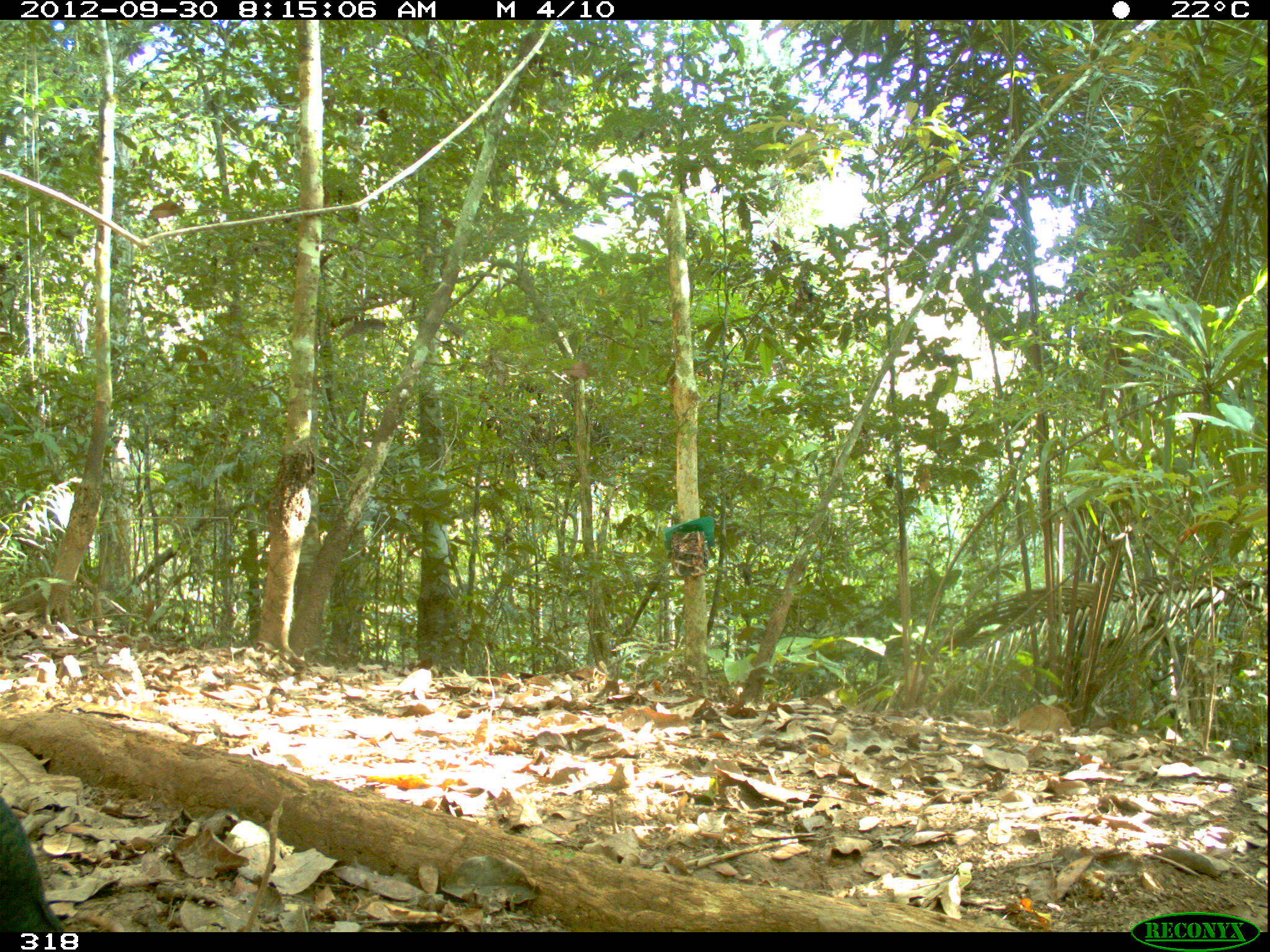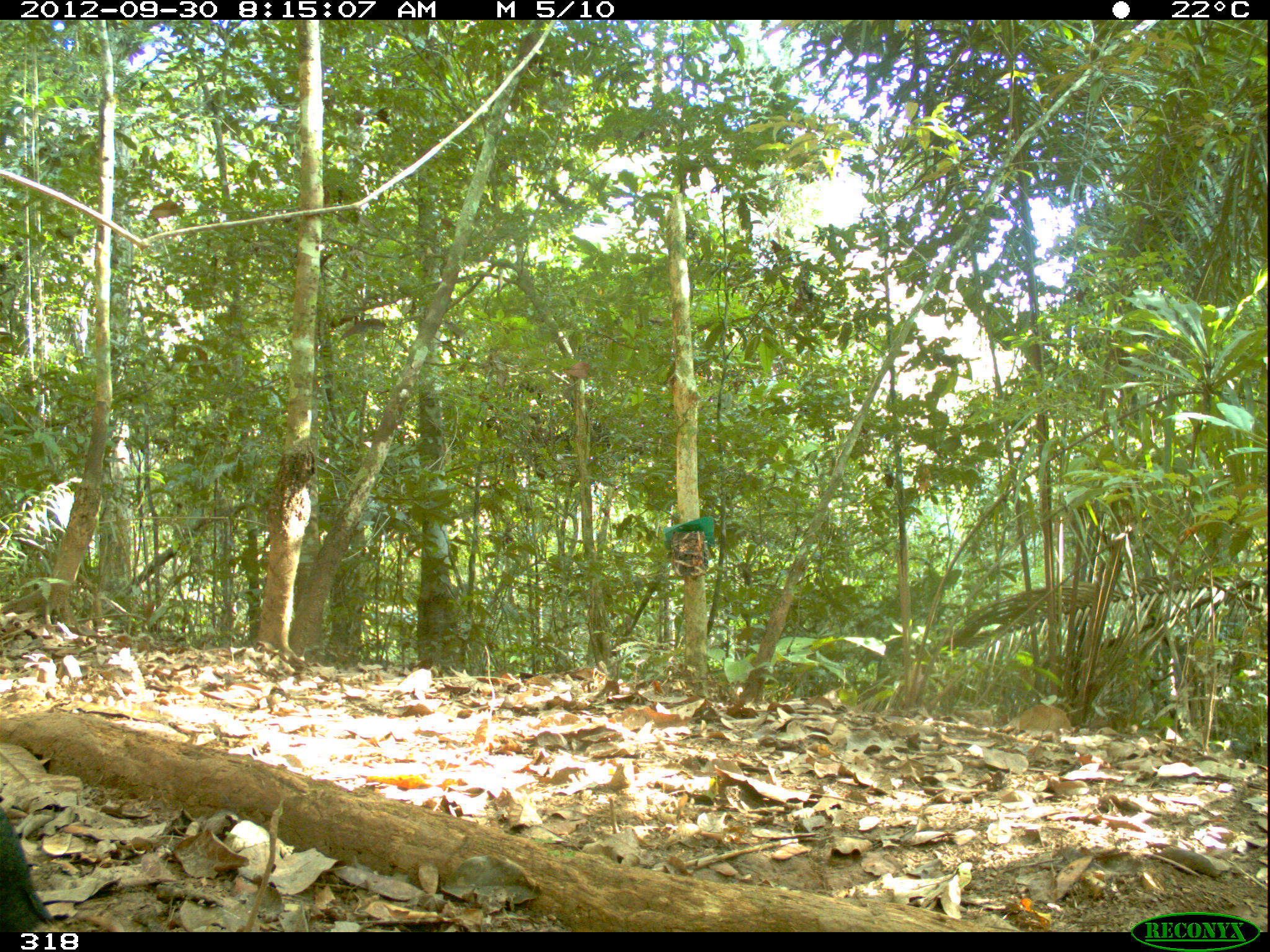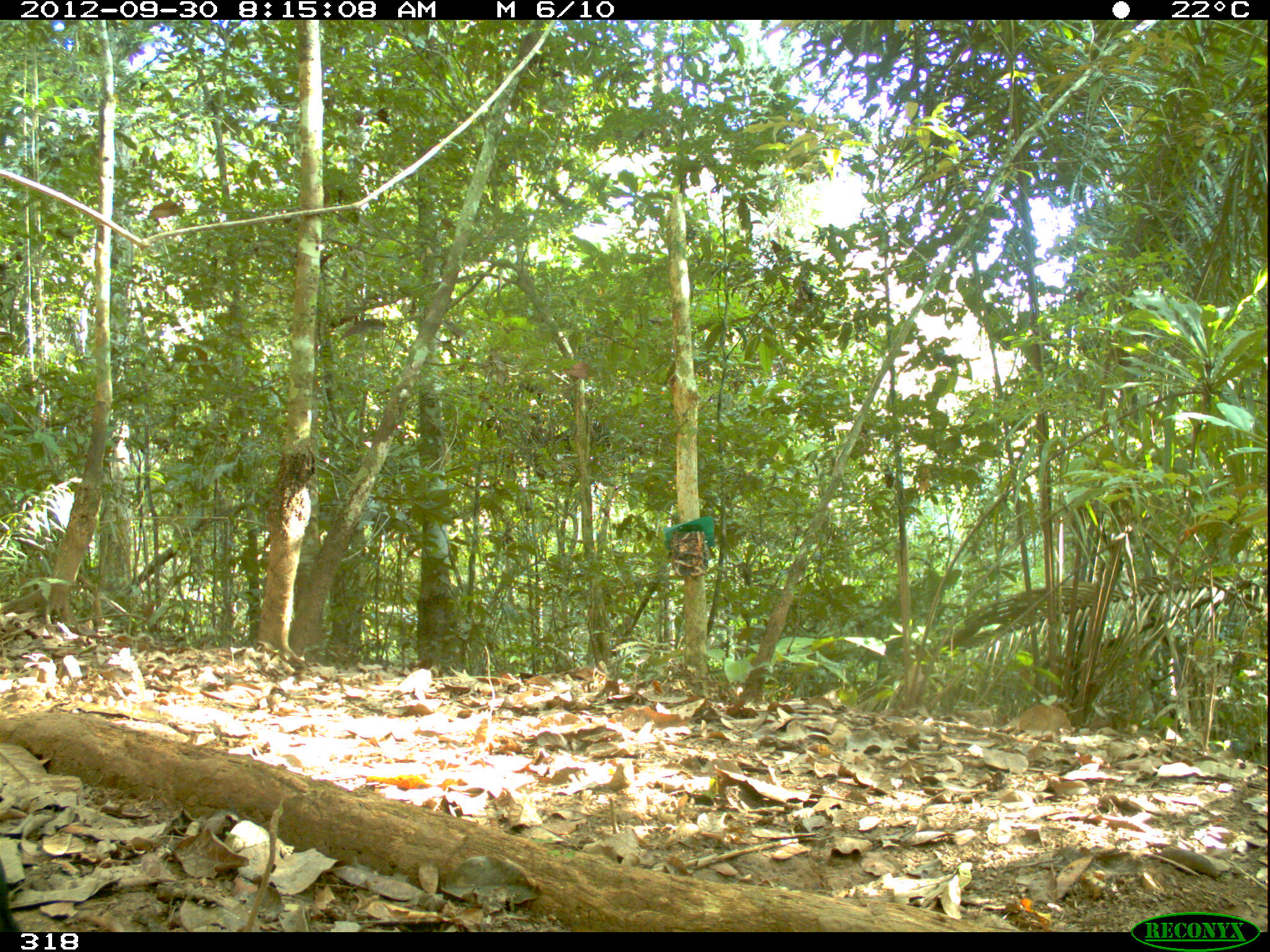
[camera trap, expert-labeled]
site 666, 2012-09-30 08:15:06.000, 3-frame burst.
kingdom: Animalia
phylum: Chordata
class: Aves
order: Galliformes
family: Phasianidae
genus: Alectoris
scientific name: Alectoris rufa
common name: red-legged partridge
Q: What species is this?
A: Alectoris rufa (red-legged partridge).